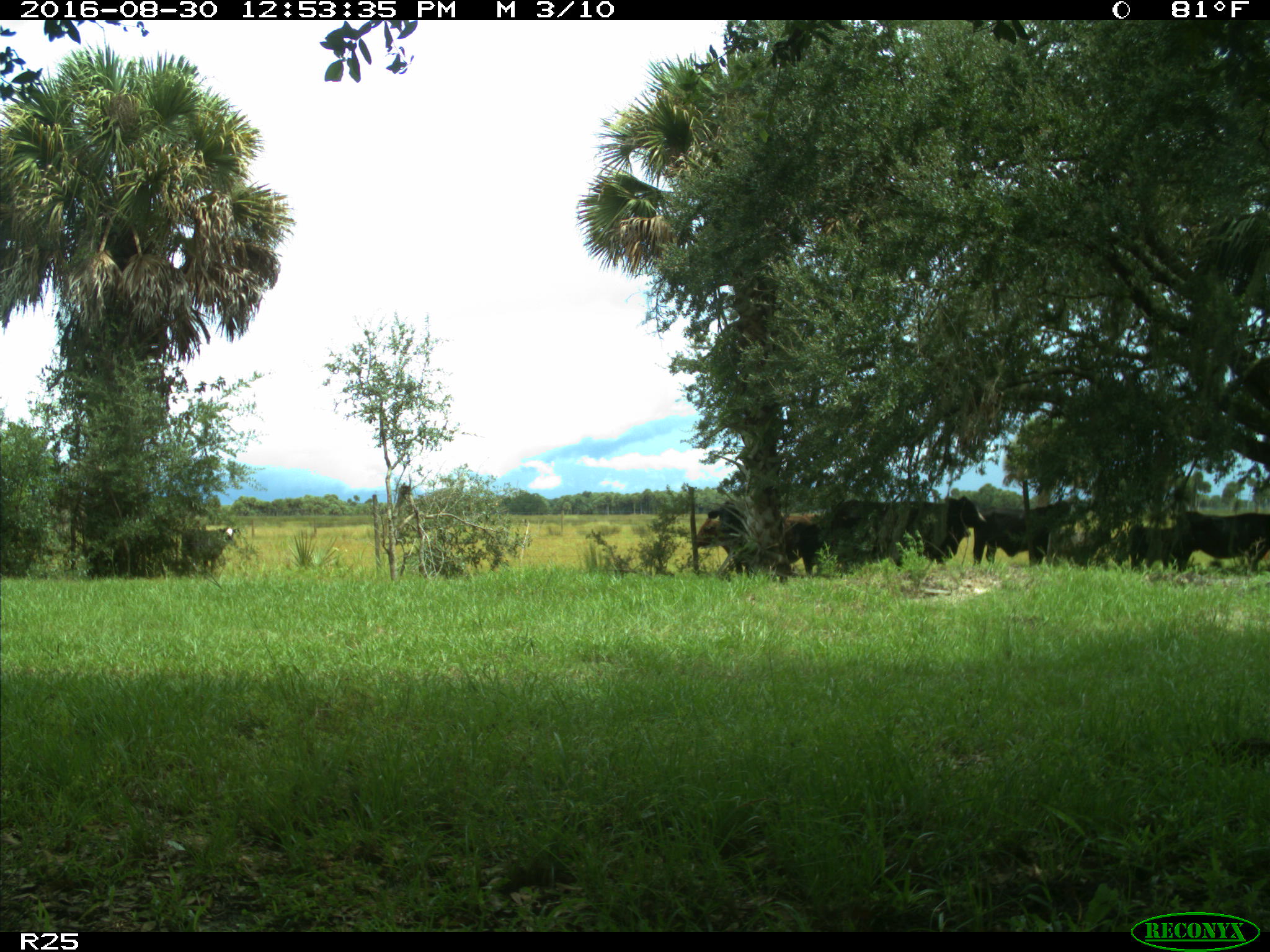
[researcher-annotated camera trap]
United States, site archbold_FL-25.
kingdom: Animalia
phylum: Chordata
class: Mammalia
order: Artiodactyla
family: Bovidae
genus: Bos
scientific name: Bos taurus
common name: domestic cow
Bos taurus (domestic cow).